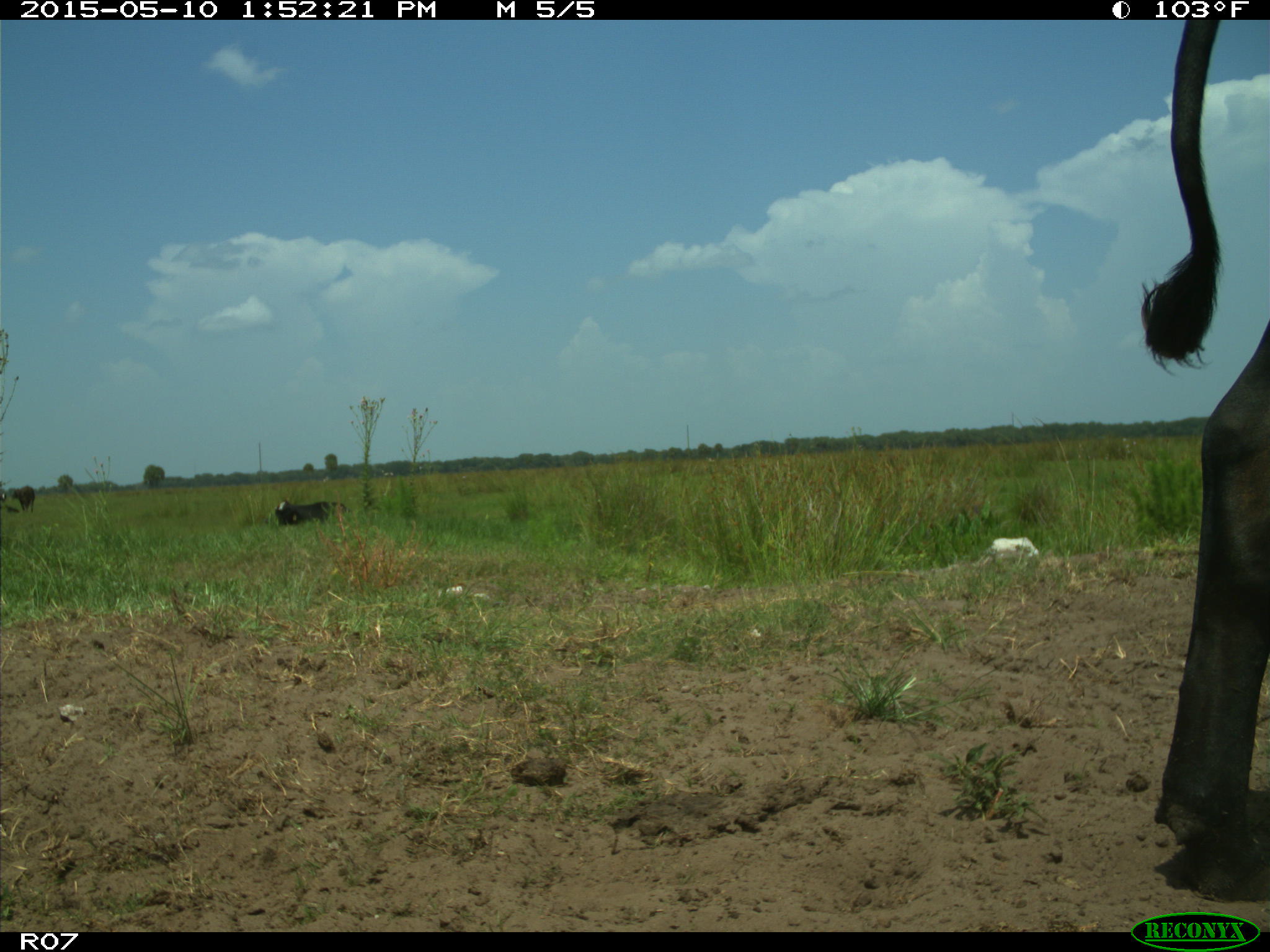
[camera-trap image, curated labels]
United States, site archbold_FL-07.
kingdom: Animalia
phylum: Chordata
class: Mammalia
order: Artiodactyla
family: Bovidae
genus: Bos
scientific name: Bos taurus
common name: domestic cow